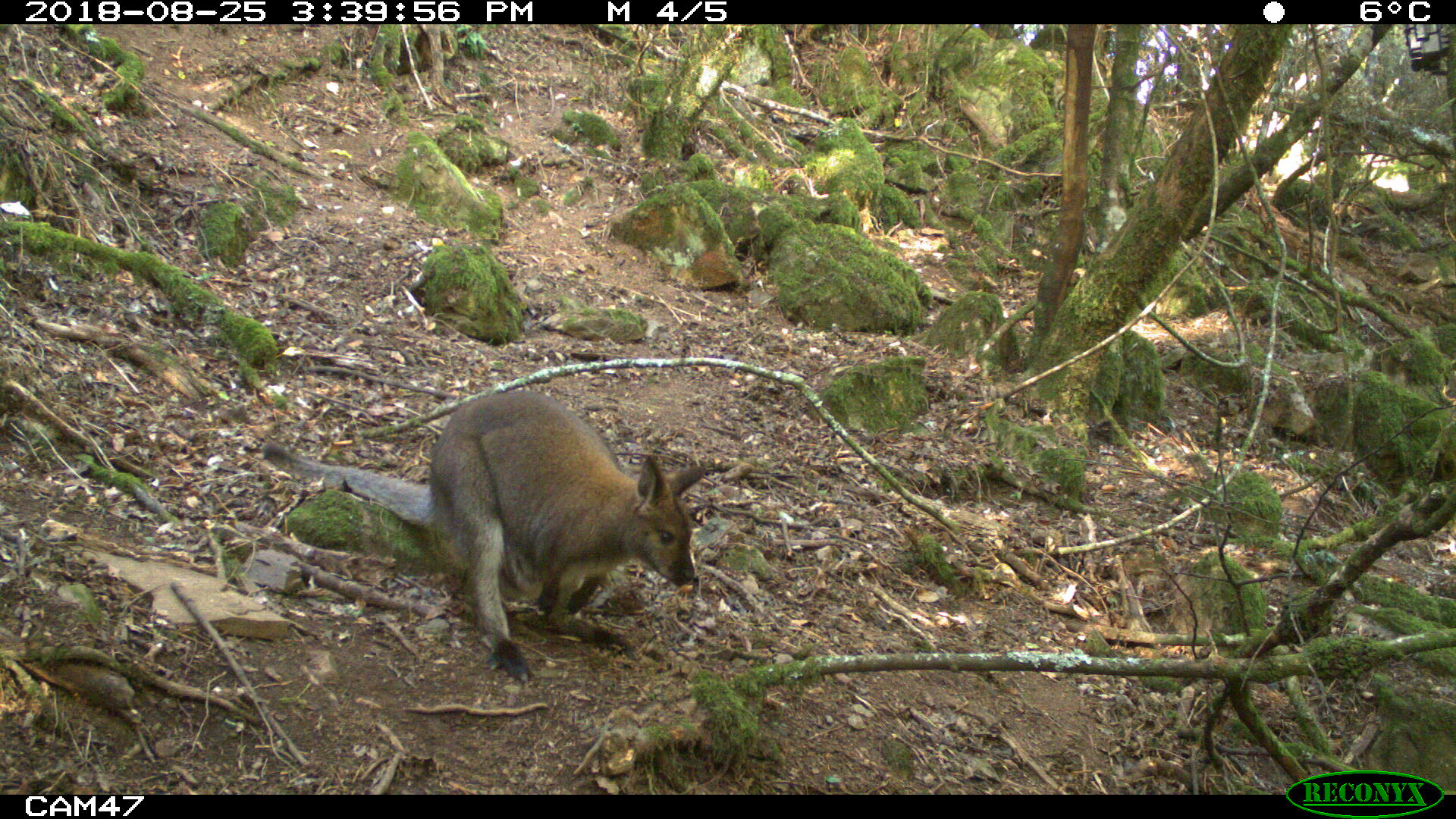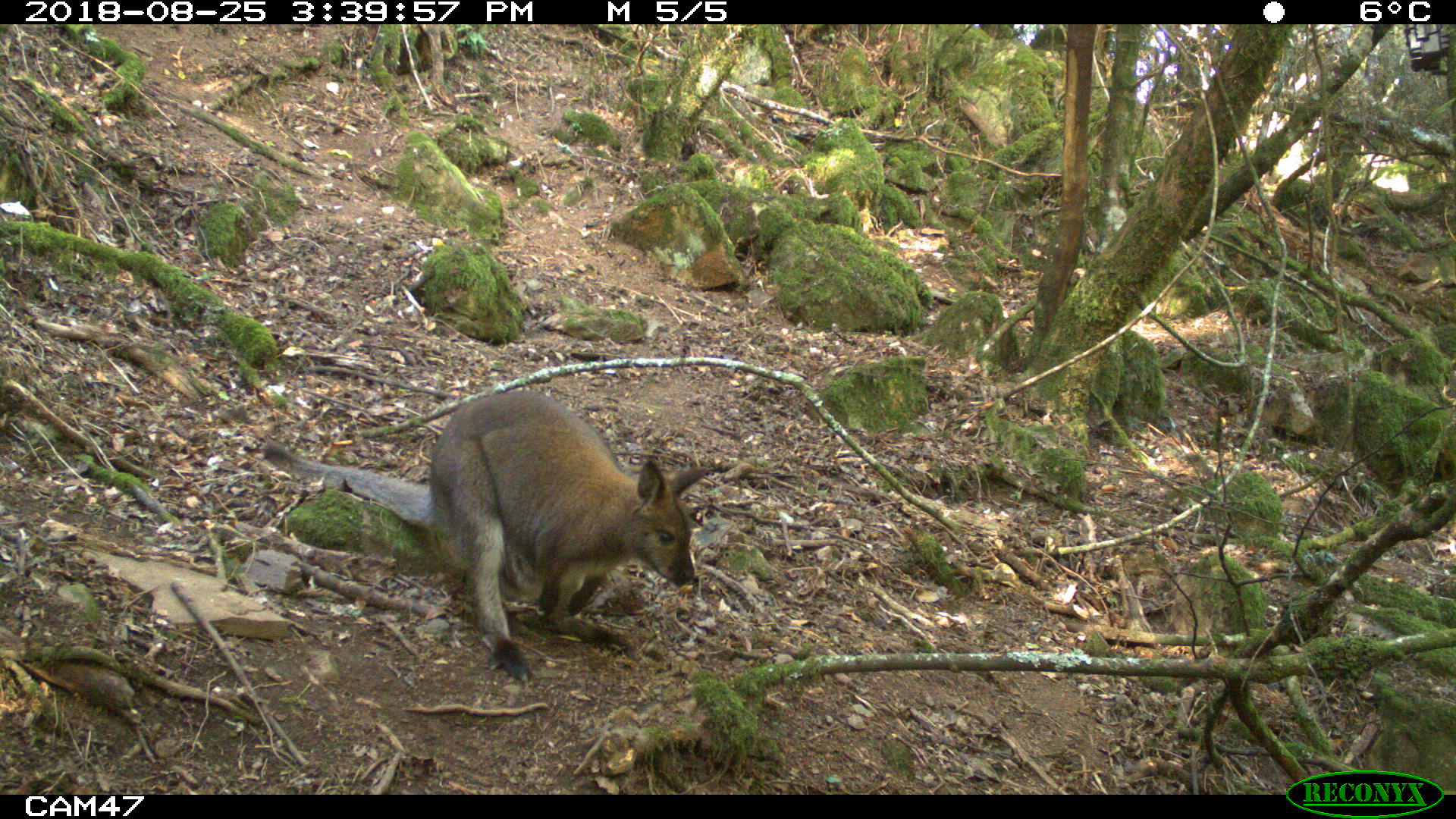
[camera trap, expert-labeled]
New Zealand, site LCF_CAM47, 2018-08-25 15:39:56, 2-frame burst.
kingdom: Animalia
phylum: Chordata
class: Mammalia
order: Diprotodontia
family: Macropodidae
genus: Notamacropus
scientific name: Notamacropus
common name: wallaby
Wallaby (Notamacropus).